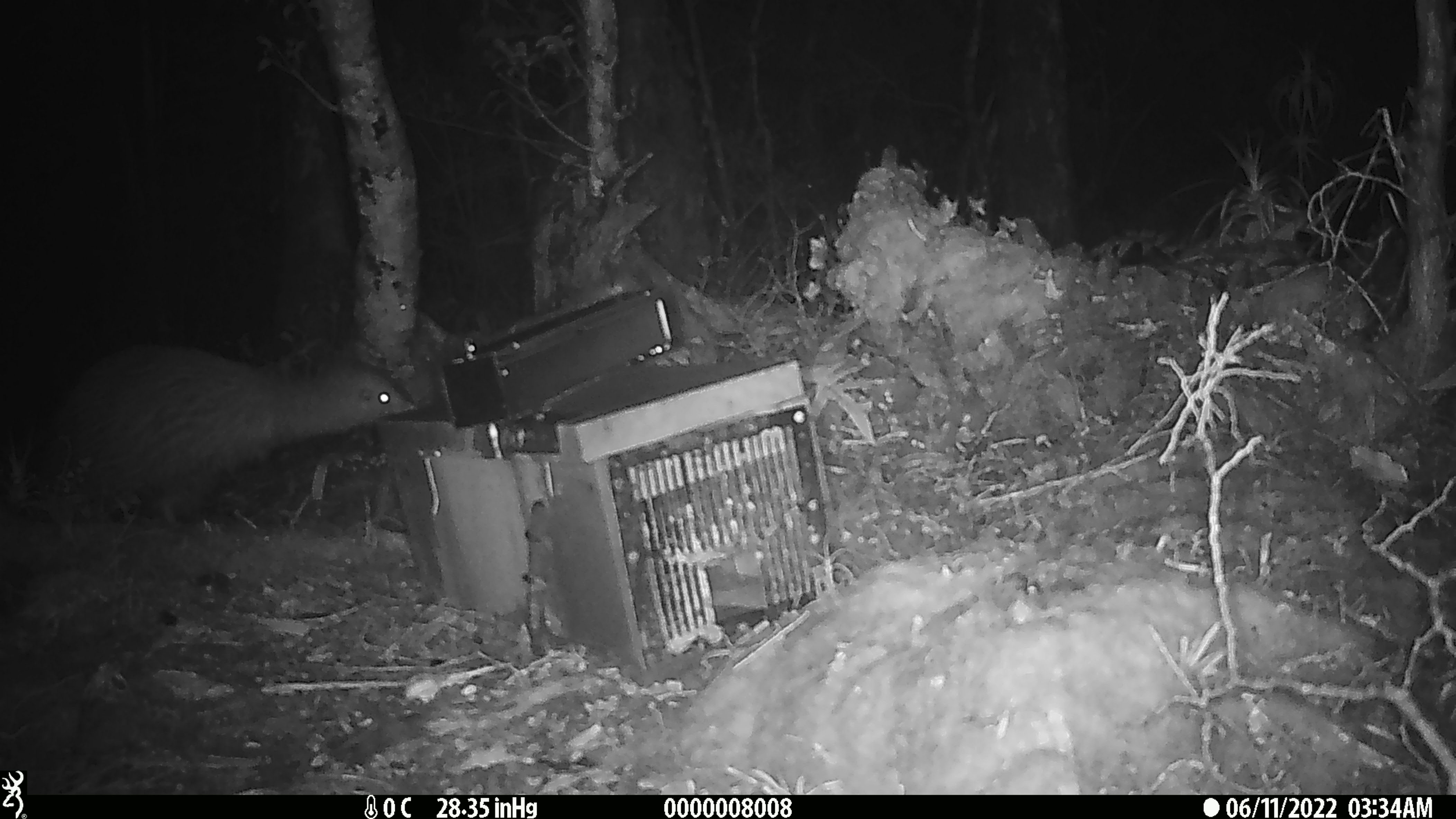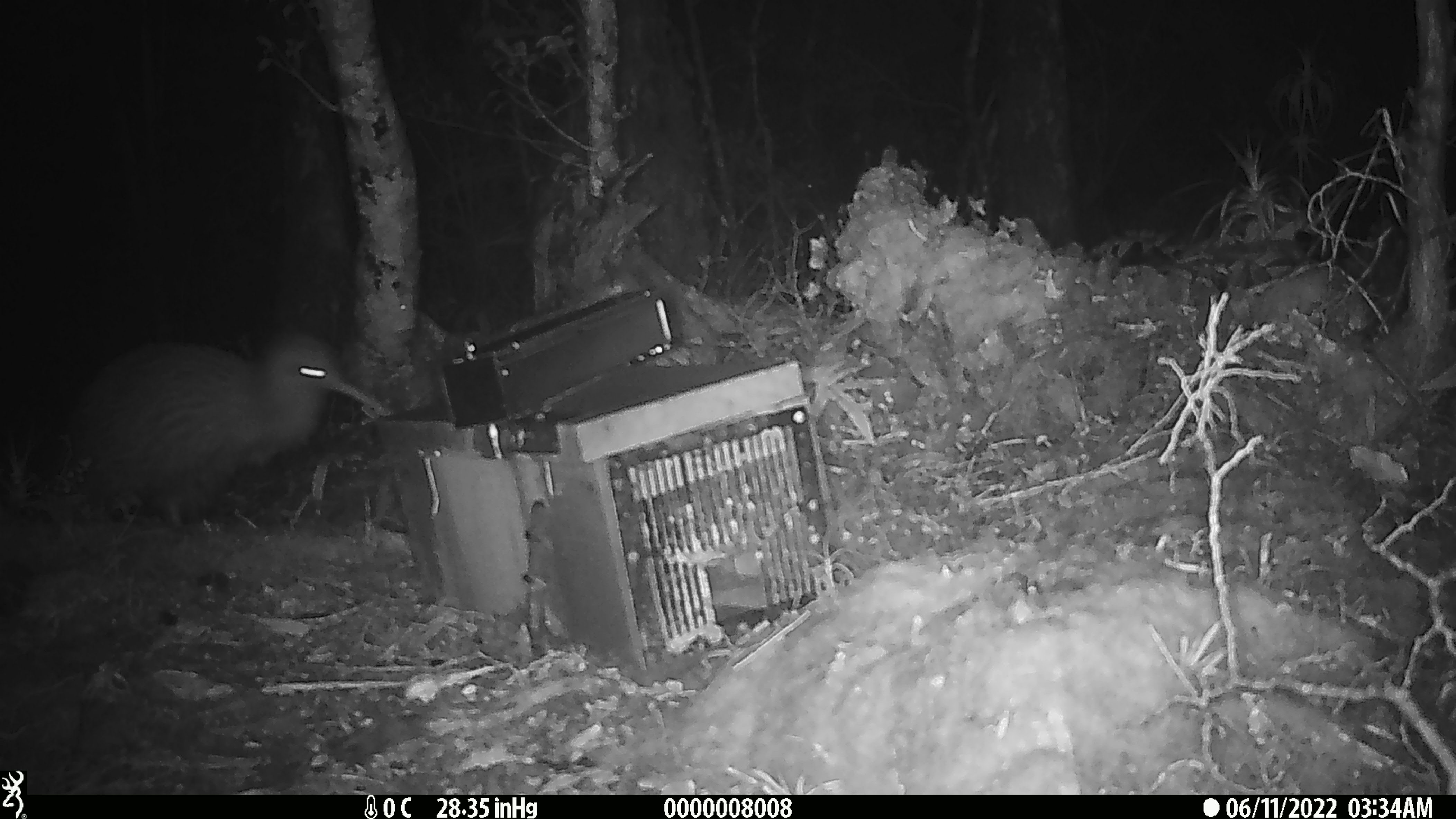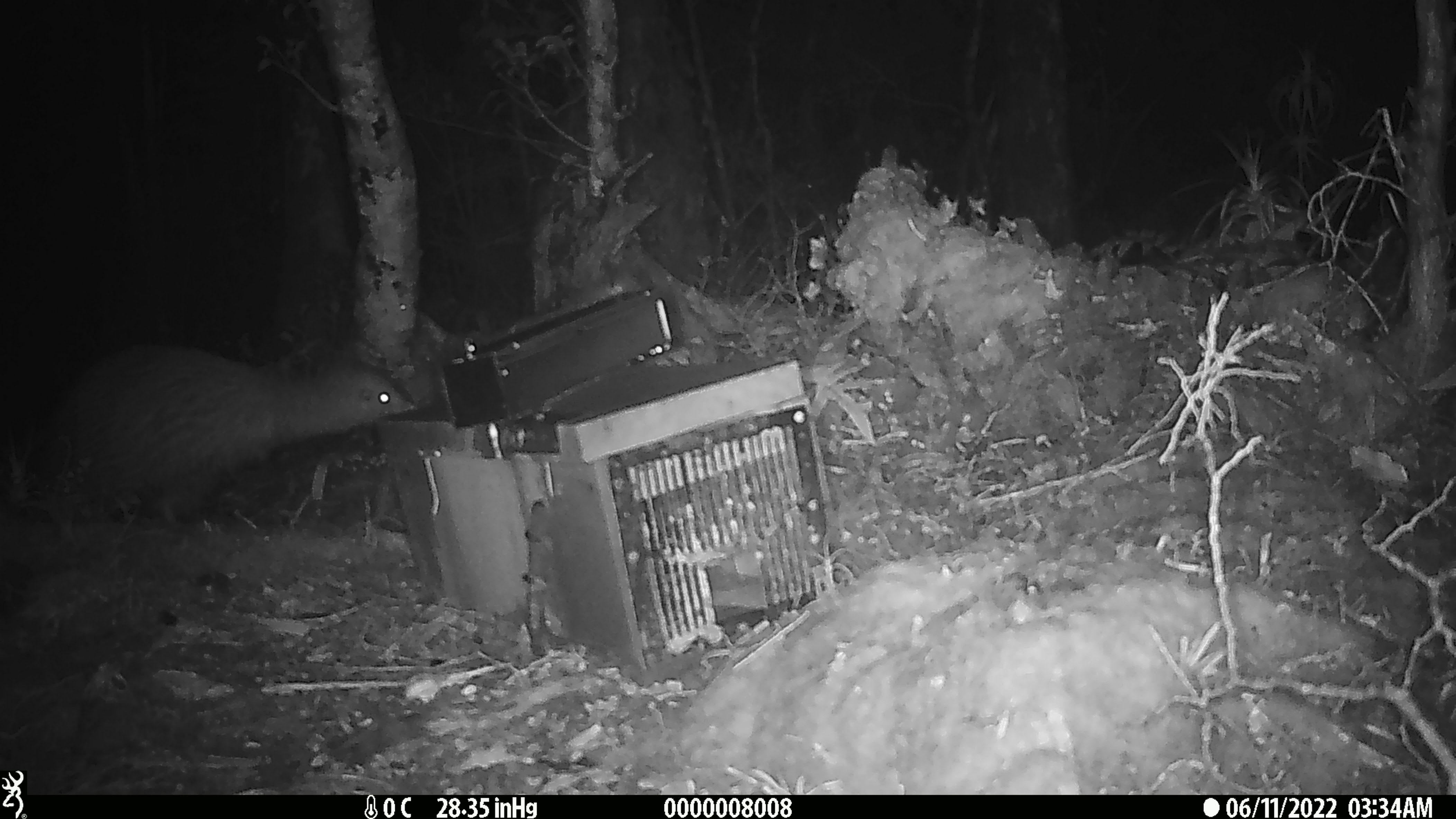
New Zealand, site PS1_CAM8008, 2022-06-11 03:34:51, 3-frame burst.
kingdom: Animalia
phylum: Chordata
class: Aves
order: Apterygiformes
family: Apterygidae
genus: Apteryx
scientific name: Apteryx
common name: kiwi